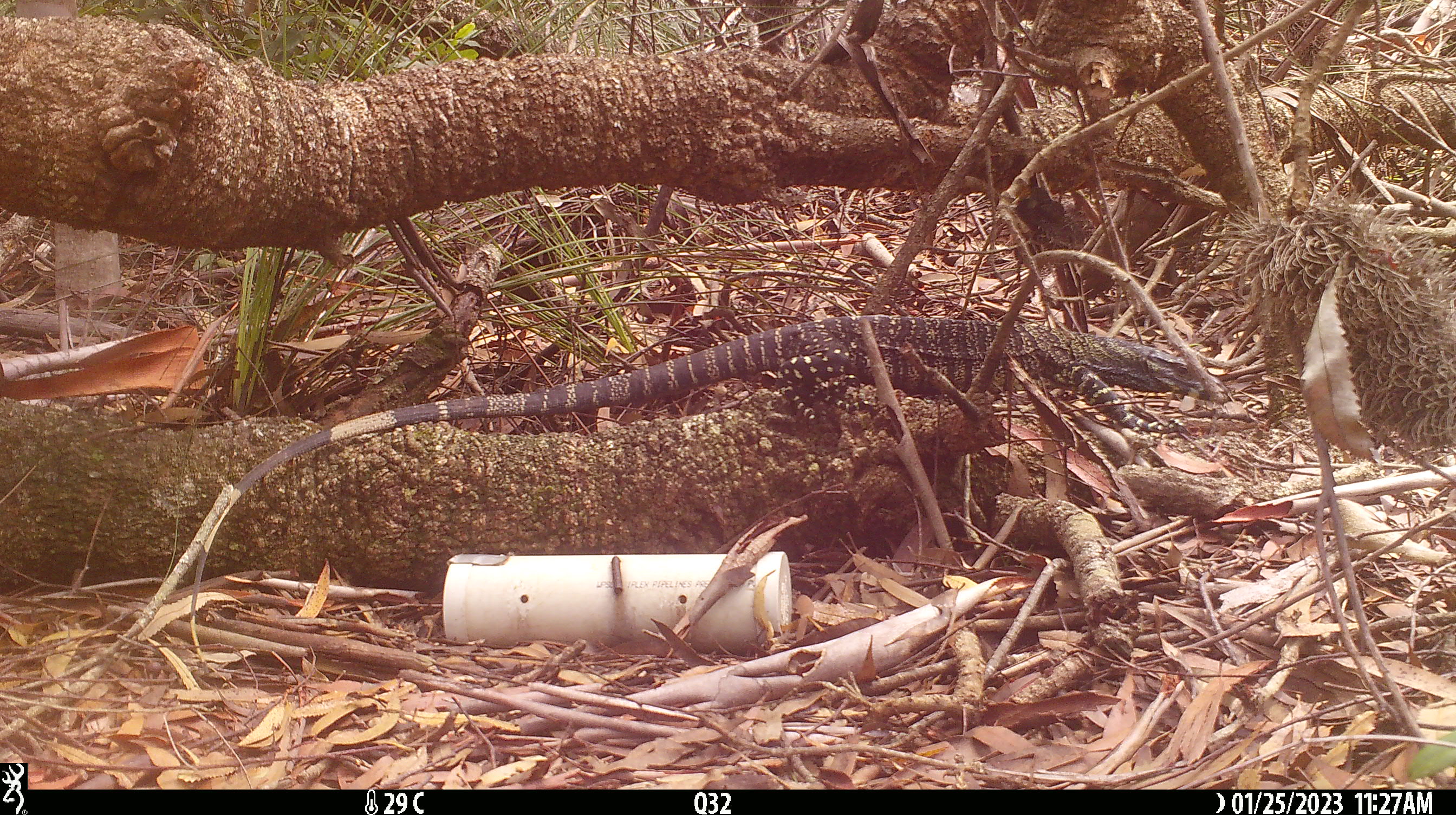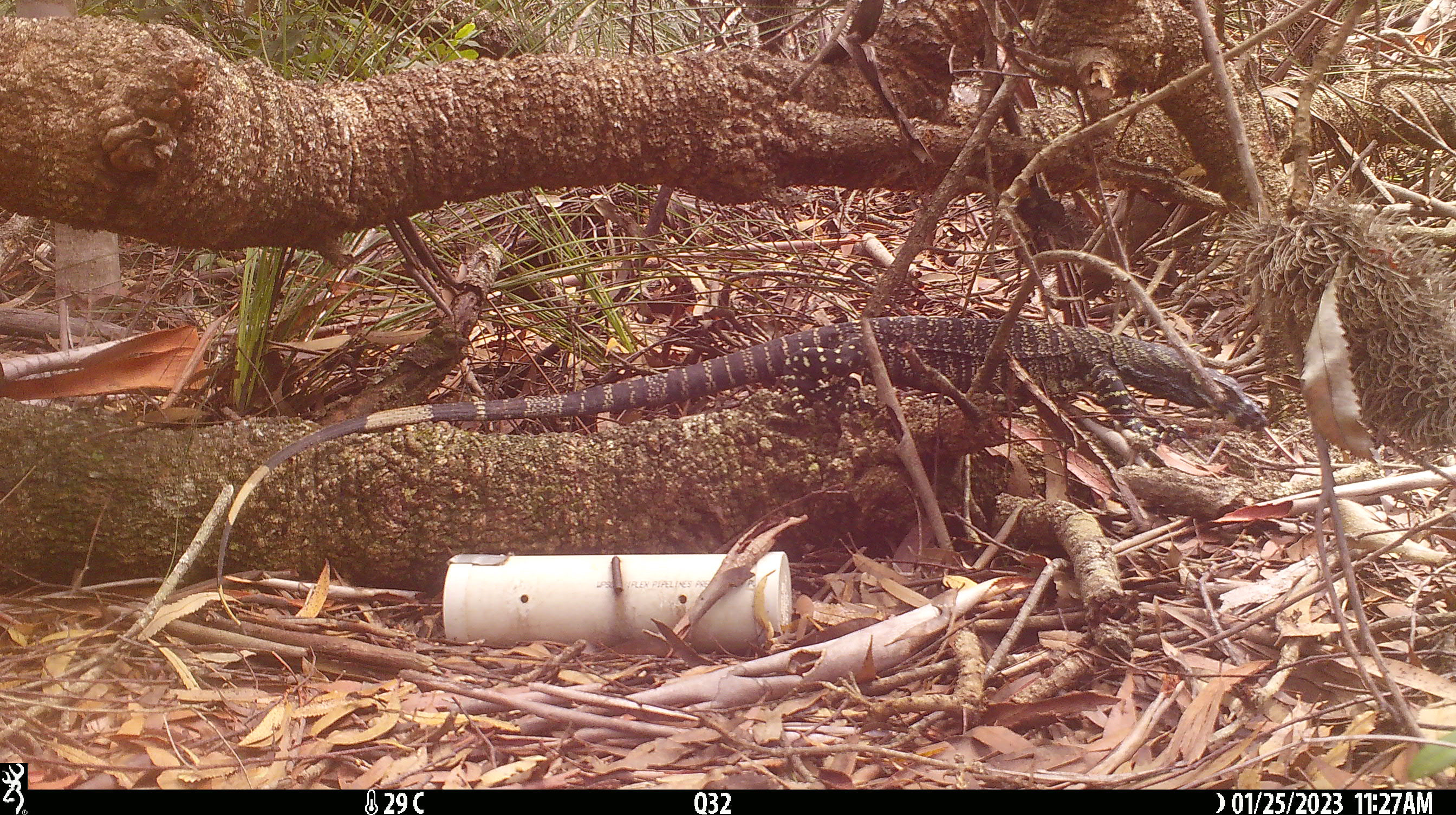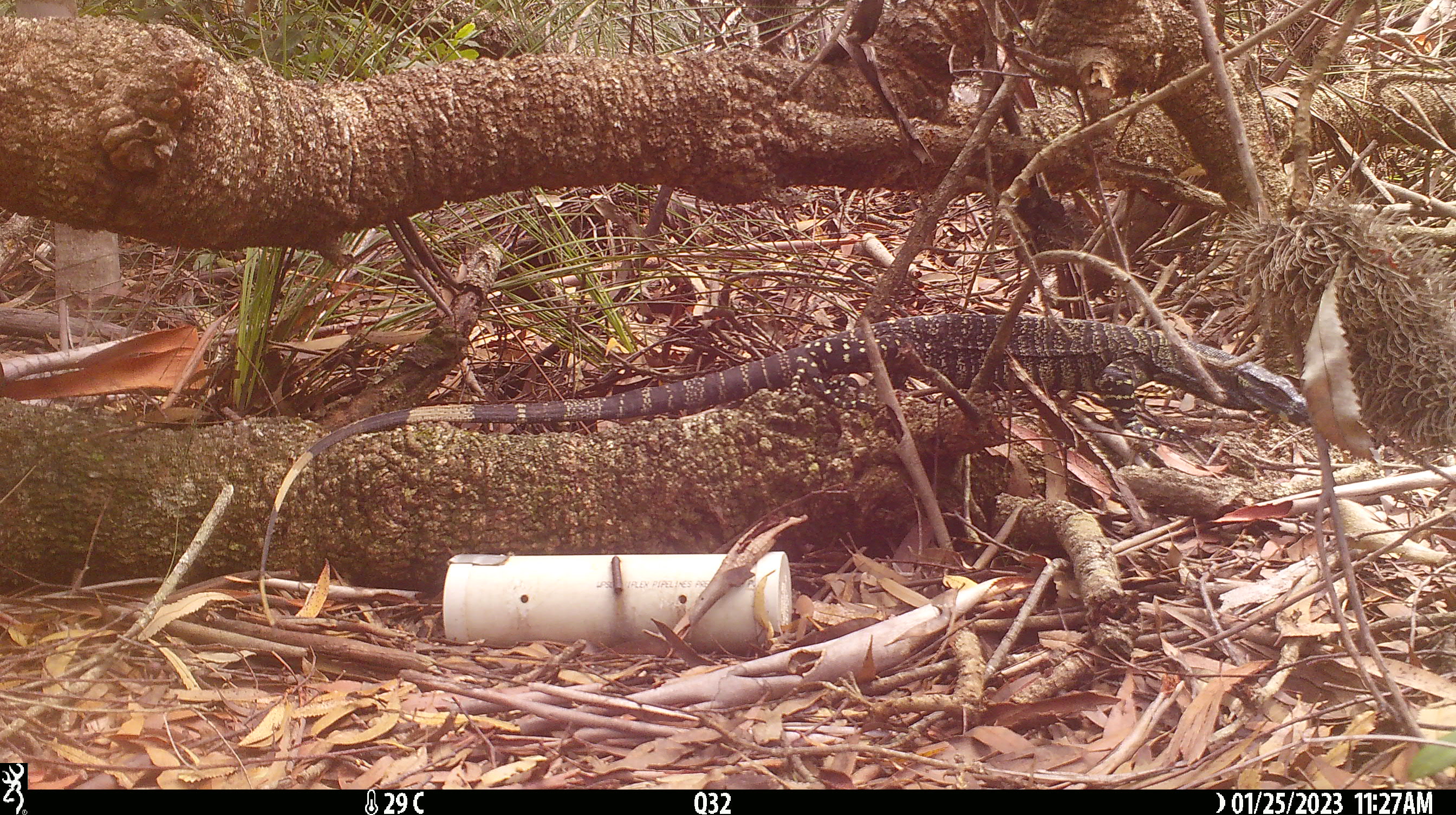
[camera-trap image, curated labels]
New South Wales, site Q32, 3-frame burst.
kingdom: Animalia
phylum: Chordata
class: Reptilia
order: Squamata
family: Varanidae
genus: Varanus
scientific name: Varanus varius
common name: lace monitor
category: goanna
Goanna (lace monitor) (Varanus varius).